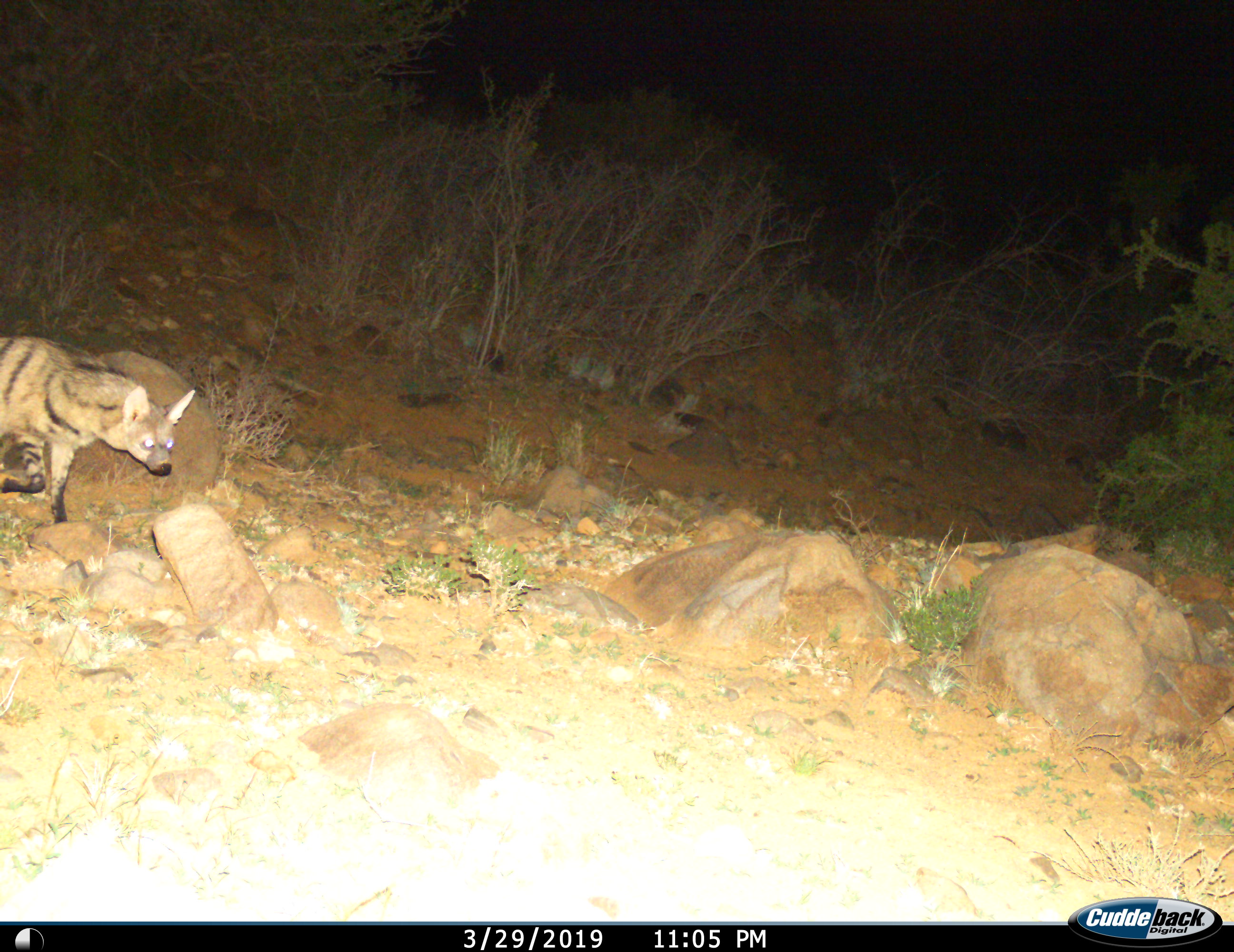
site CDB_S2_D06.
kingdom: Animalia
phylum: Chordata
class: Mammalia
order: Carnivora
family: Hyaenidae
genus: Proteles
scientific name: Proteles cristatus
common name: aardwolf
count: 1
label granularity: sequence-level